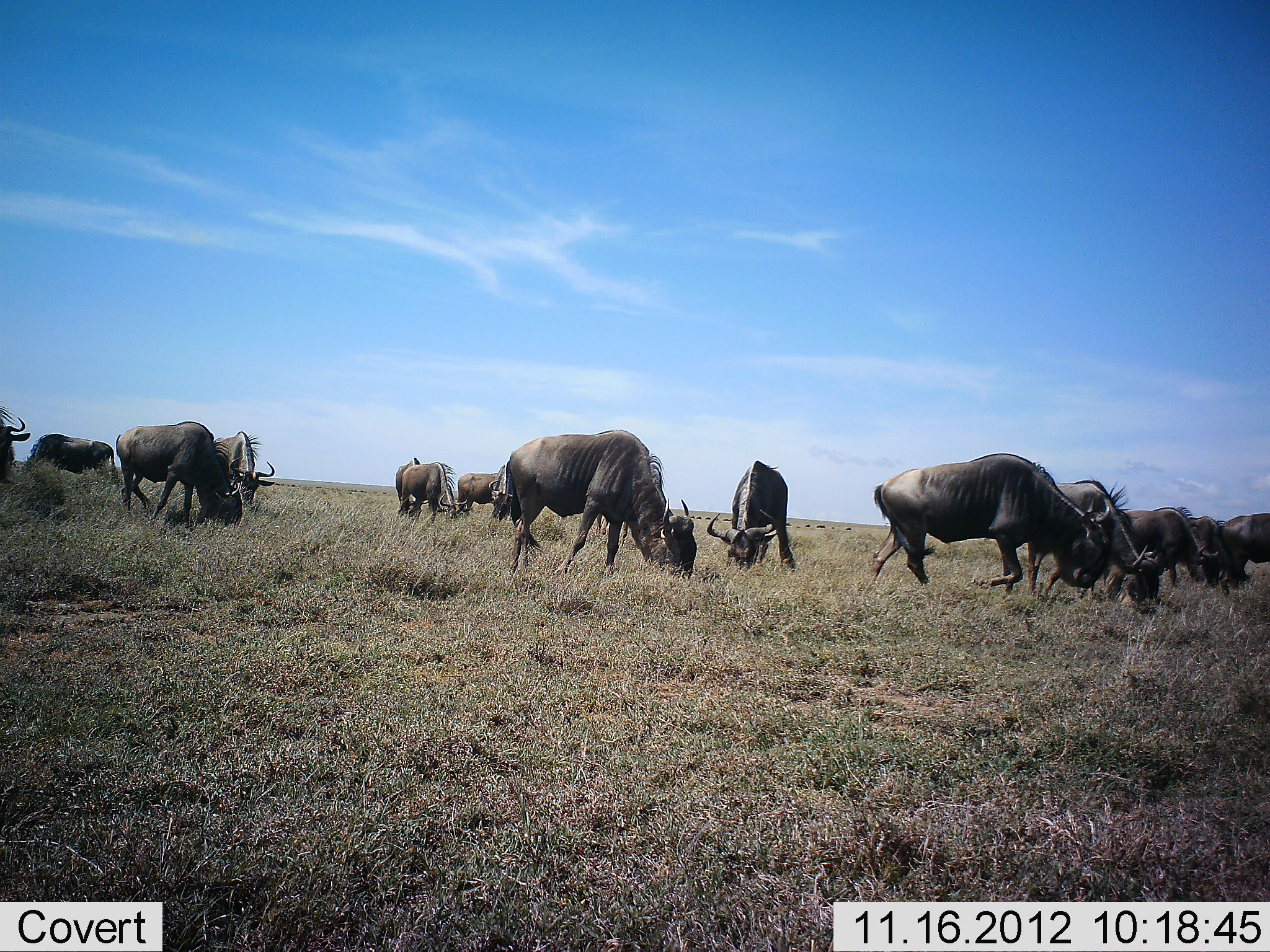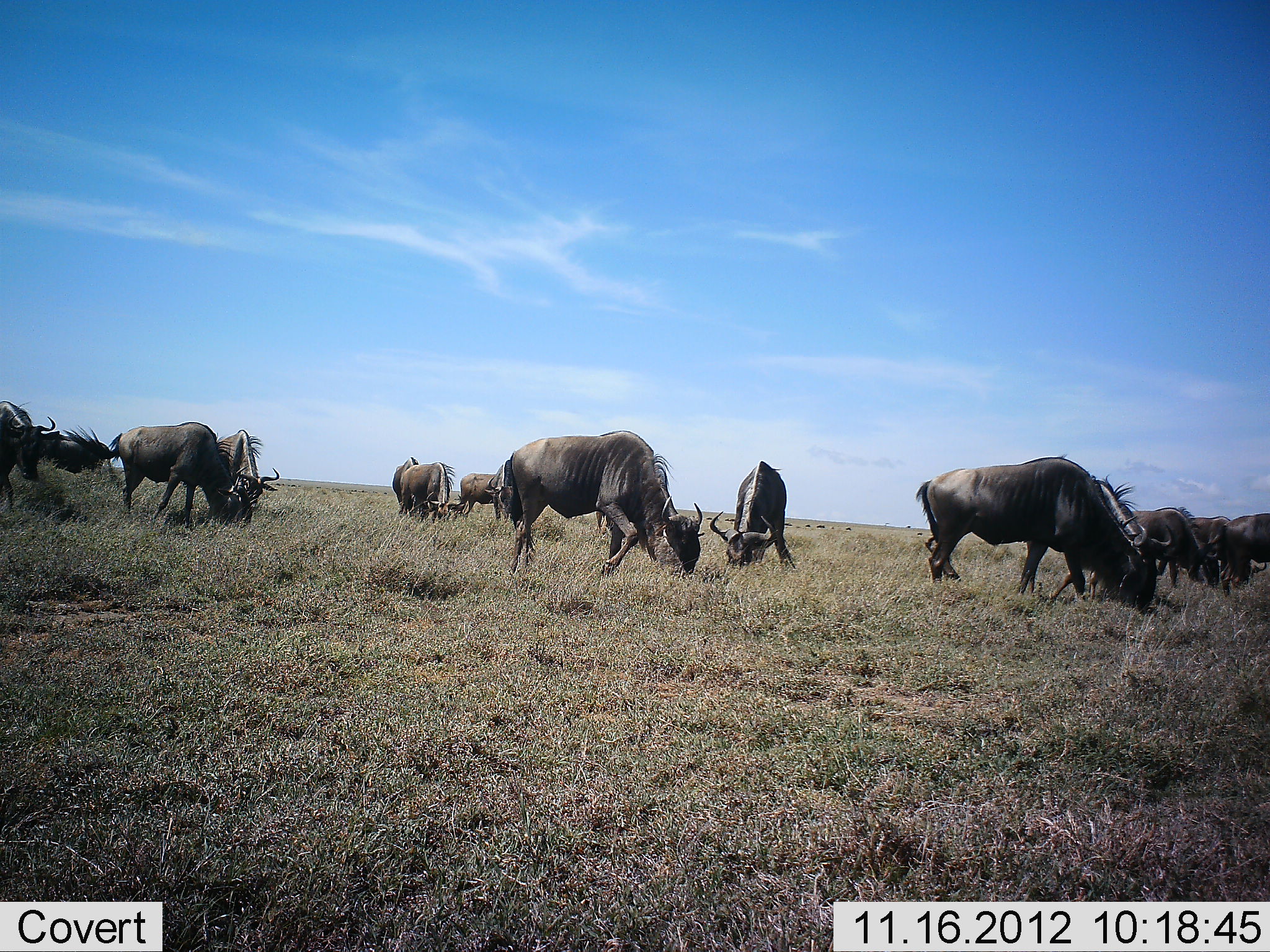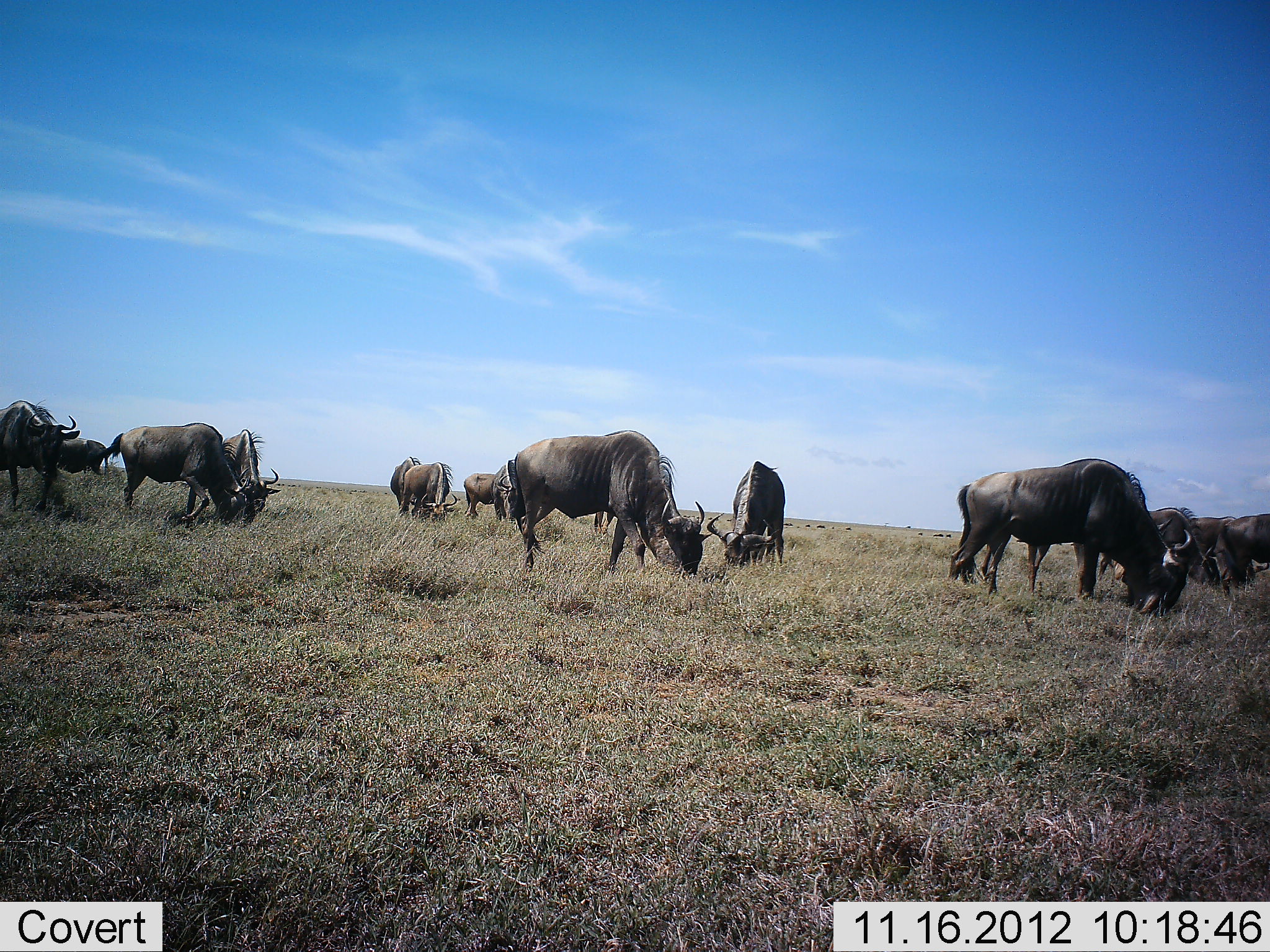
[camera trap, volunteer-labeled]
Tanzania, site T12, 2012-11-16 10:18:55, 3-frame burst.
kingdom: Animalia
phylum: Chordata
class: Mammalia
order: Artiodactyla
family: Bovidae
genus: Connochaetes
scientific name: Connochaetes taurinus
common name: blue wildebeest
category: wildebeest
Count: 11-50.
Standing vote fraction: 50%.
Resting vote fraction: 0%.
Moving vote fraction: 40%.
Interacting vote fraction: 0%.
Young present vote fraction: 0%.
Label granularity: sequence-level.